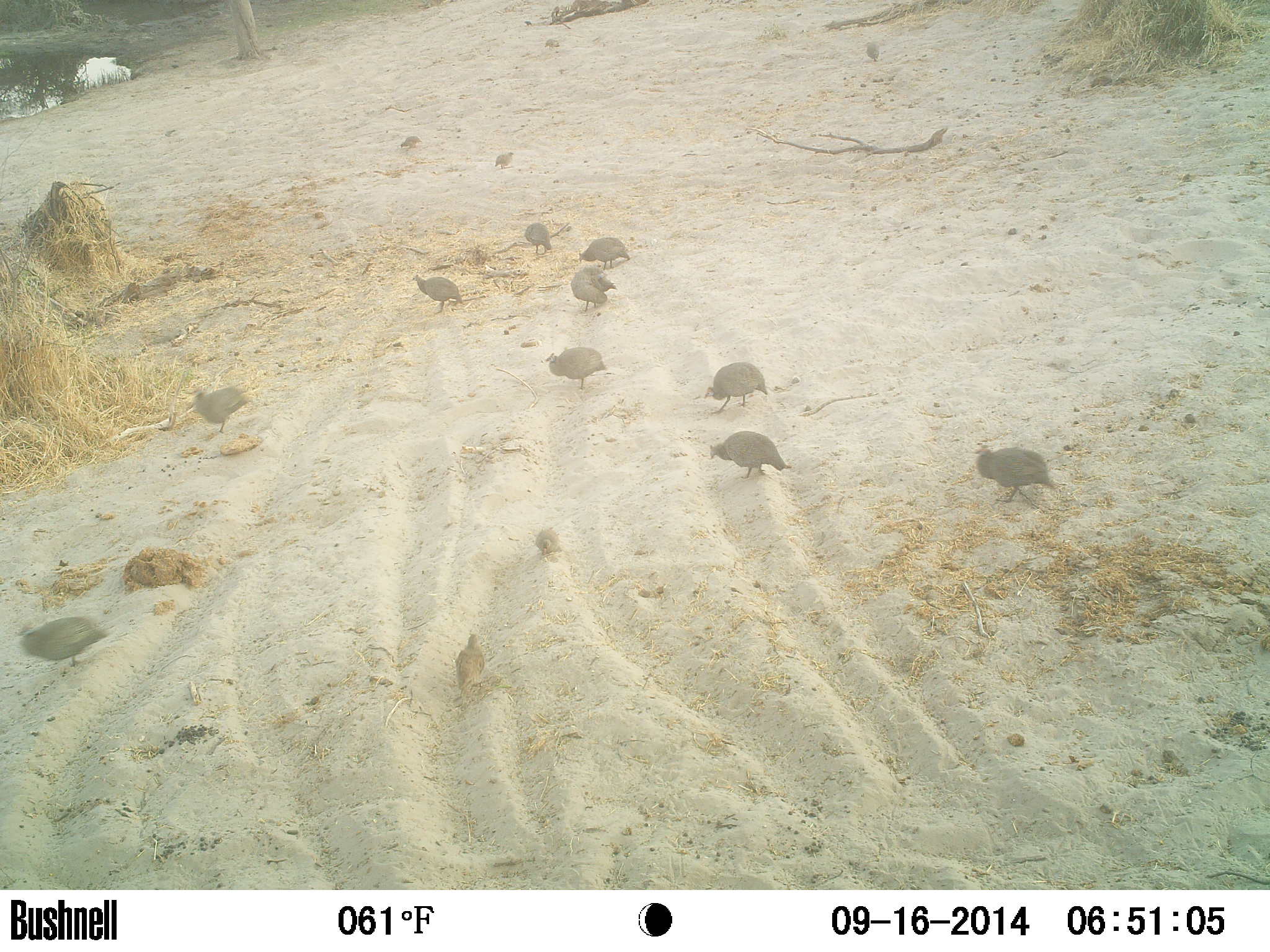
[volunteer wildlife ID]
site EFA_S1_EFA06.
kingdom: Animalia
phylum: Chordata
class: Aves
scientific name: Aves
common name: bird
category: birdother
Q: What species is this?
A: Birdother (bird) (Aves).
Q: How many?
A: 11-50.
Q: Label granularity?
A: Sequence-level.